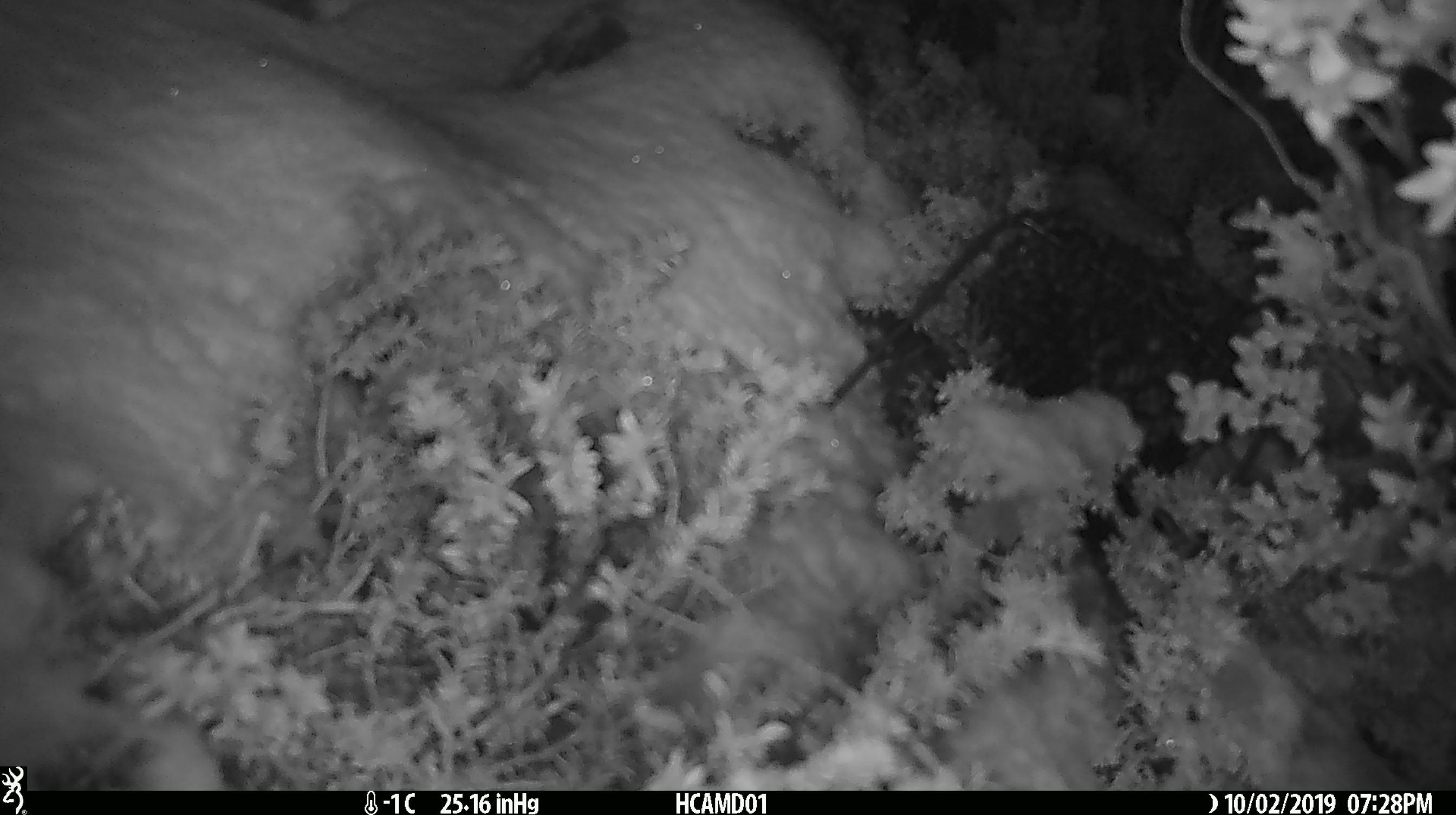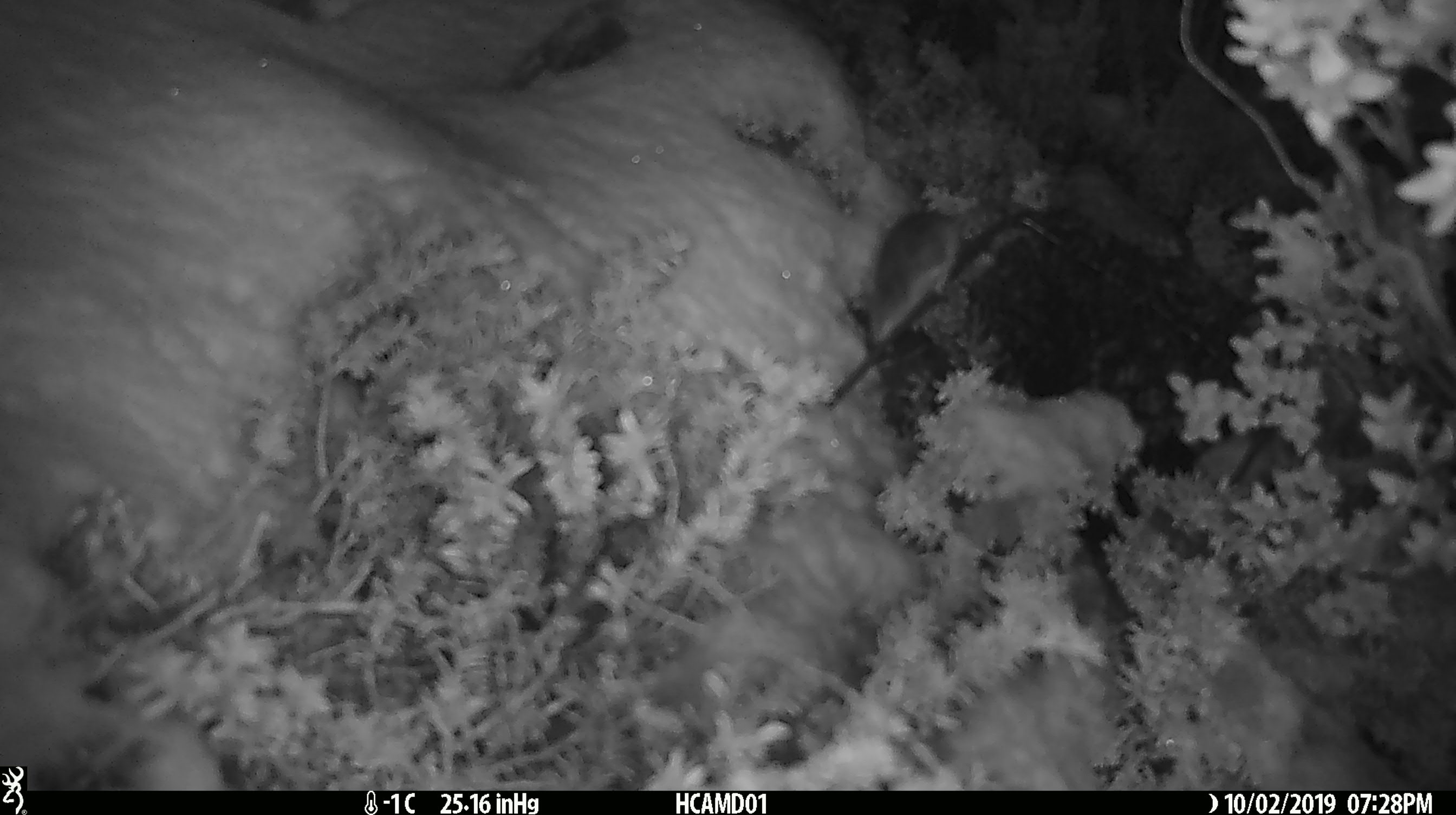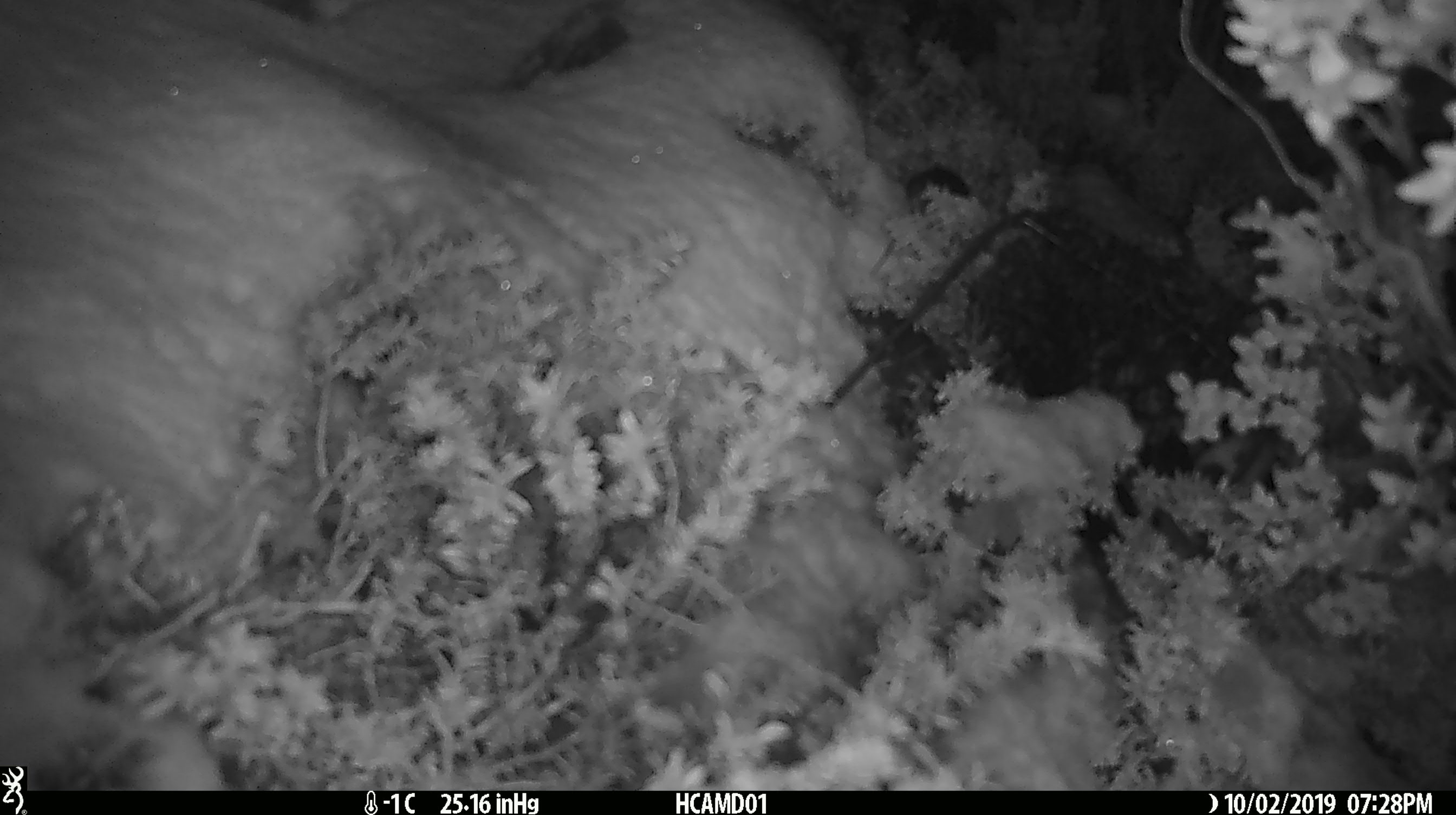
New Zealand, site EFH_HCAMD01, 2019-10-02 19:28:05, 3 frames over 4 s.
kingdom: Animalia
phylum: Chordata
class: Mammalia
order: Rodentia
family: Muridae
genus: Mus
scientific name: Mus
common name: mouse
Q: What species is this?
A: Mouse (Mus).